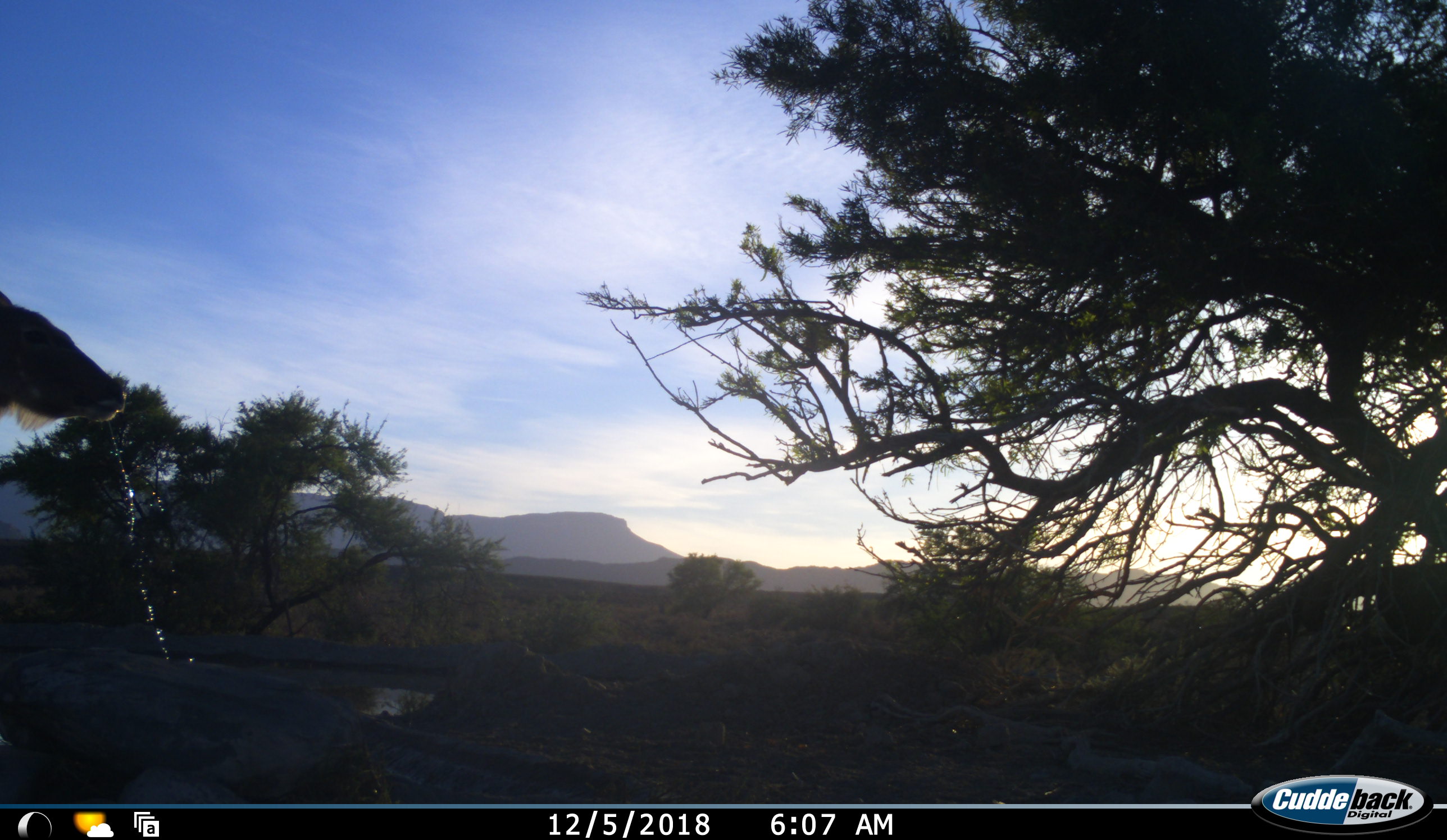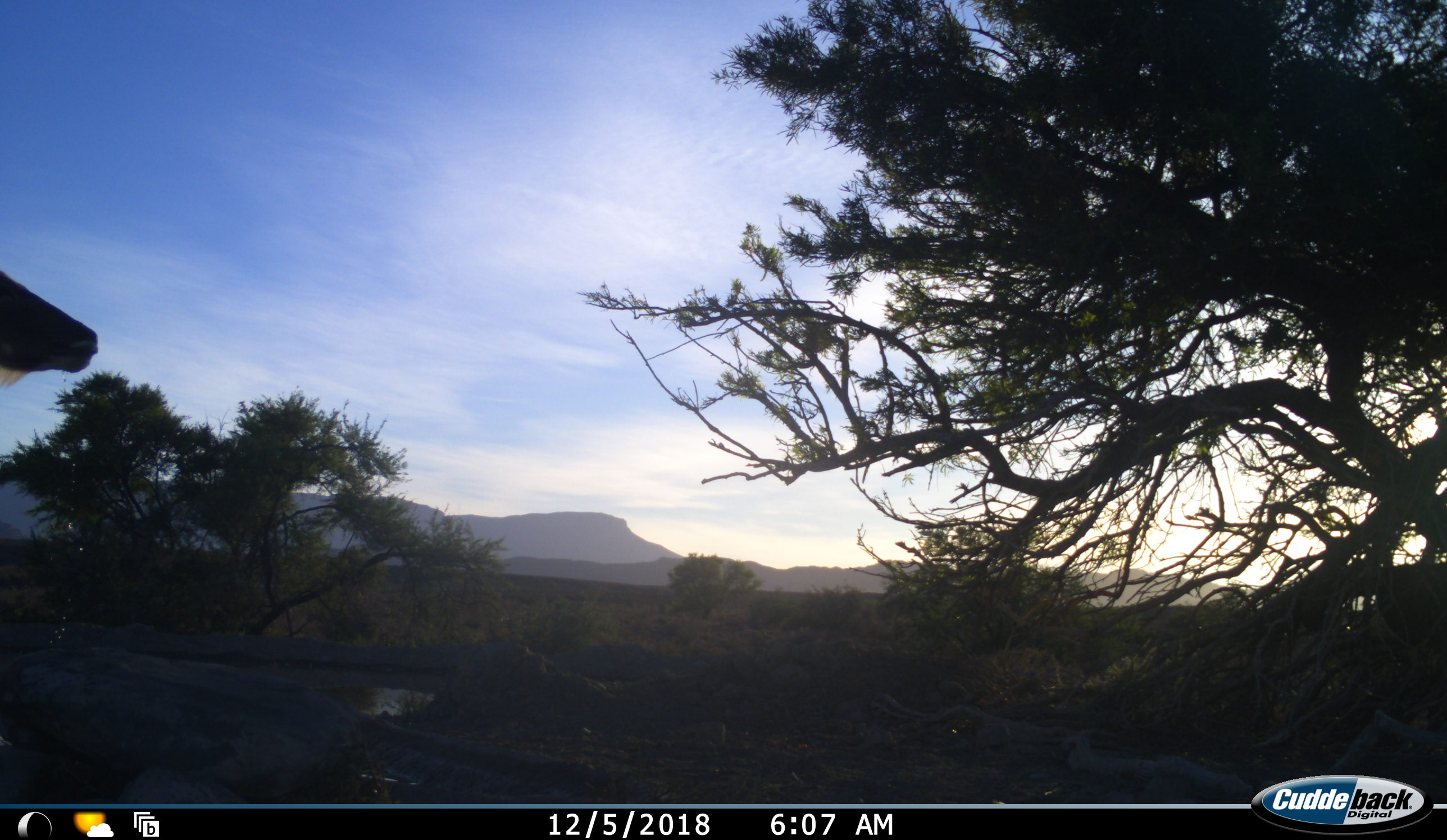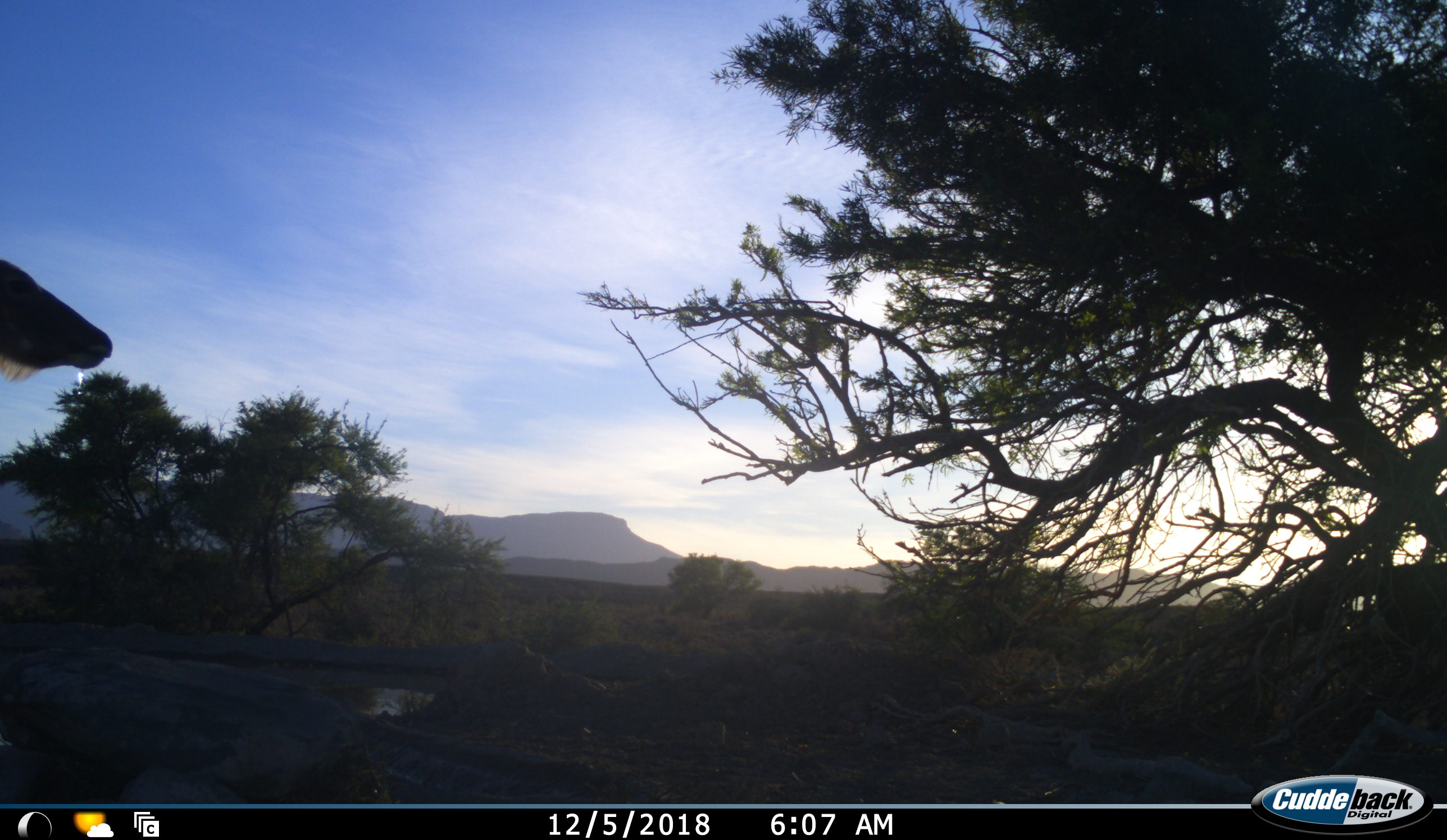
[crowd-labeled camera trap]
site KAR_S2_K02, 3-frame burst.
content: unidentified animal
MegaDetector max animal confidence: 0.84